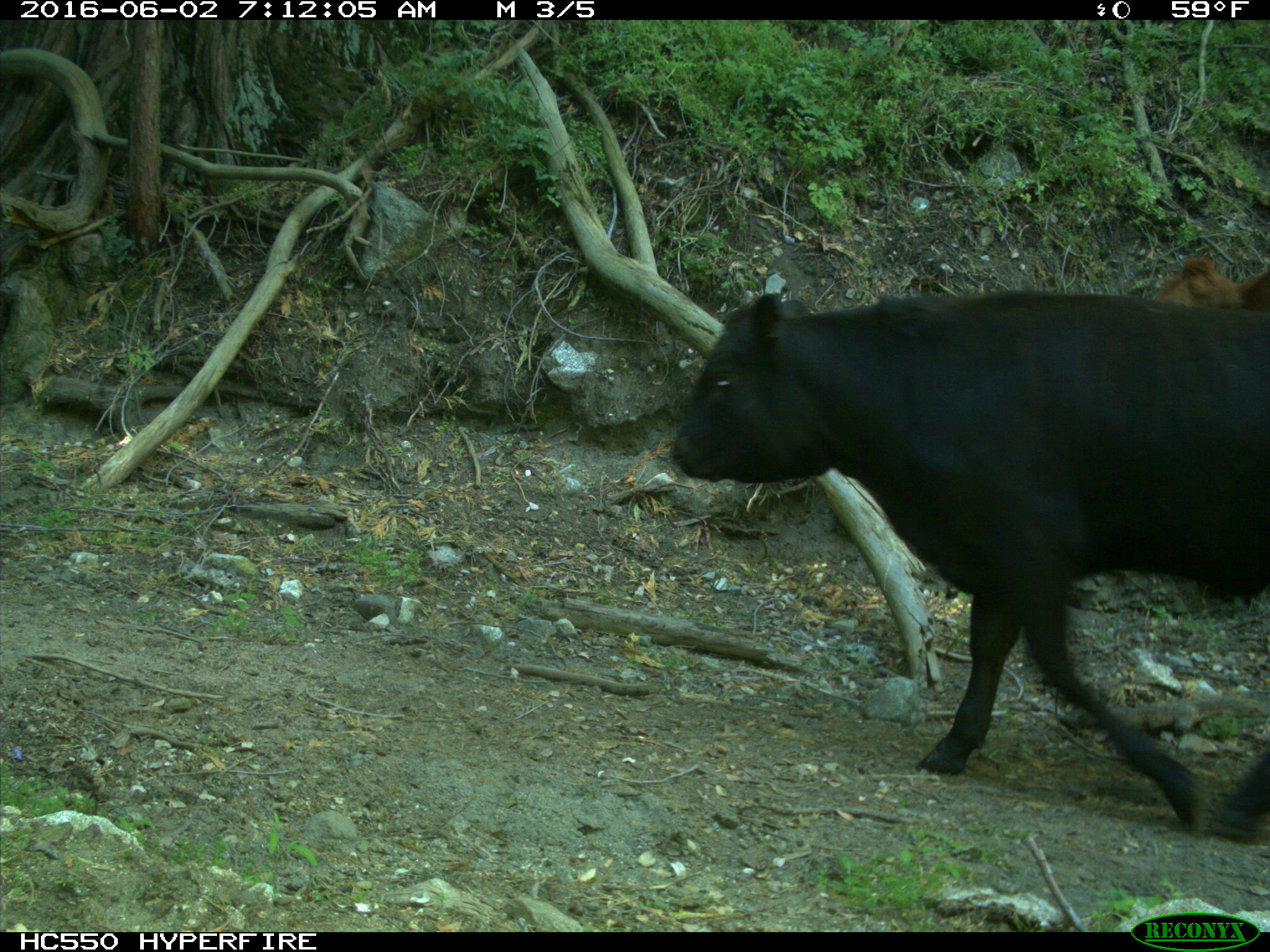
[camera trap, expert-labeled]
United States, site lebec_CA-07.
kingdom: Animalia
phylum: Chordata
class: Mammalia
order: Artiodactyla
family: Bovidae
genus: Bos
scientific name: Bos taurus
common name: domestic cow